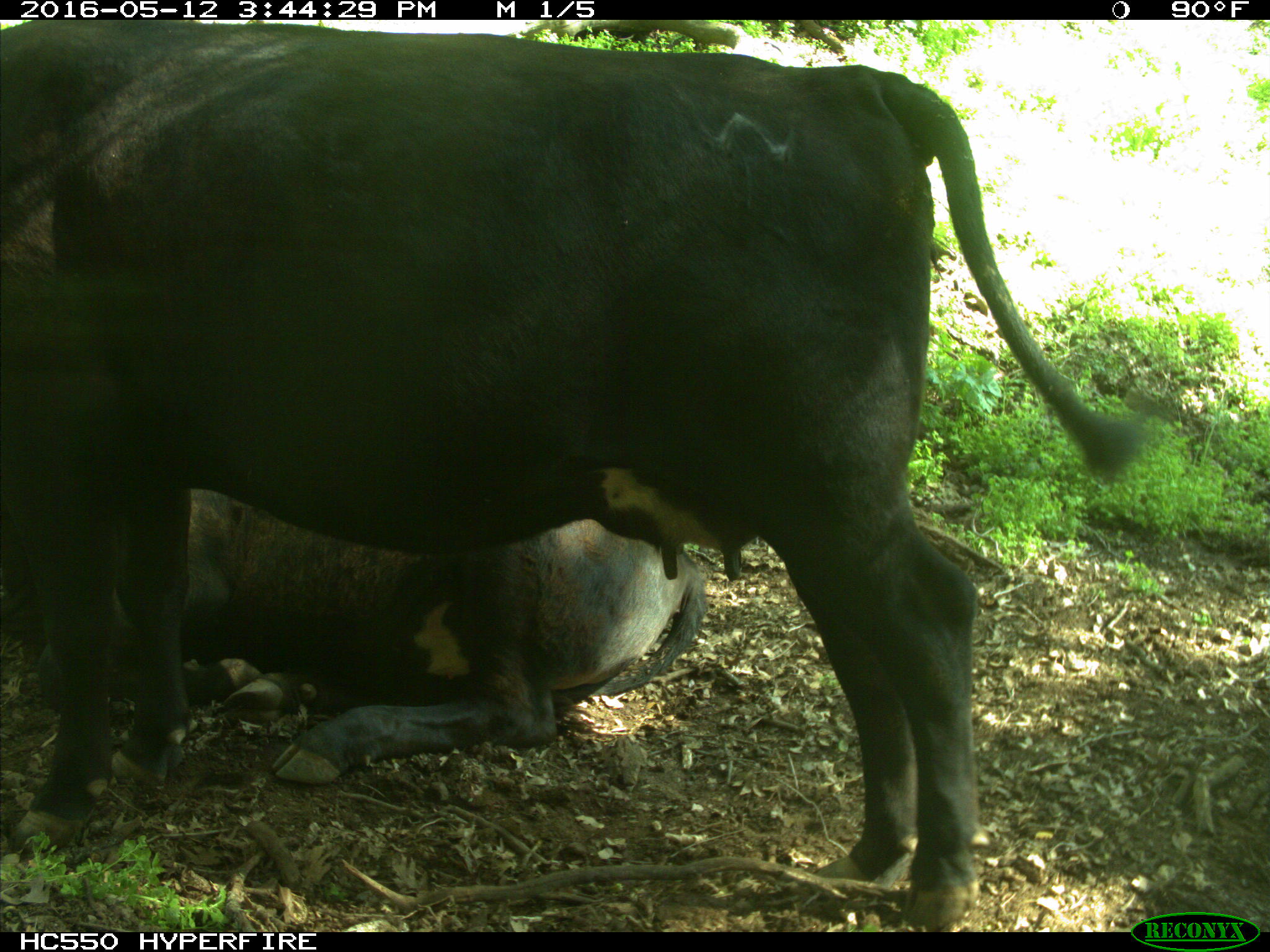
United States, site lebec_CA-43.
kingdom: Animalia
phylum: Chordata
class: Mammalia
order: Artiodactyla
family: Bovidae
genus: Bos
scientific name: Bos taurus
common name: domestic cow